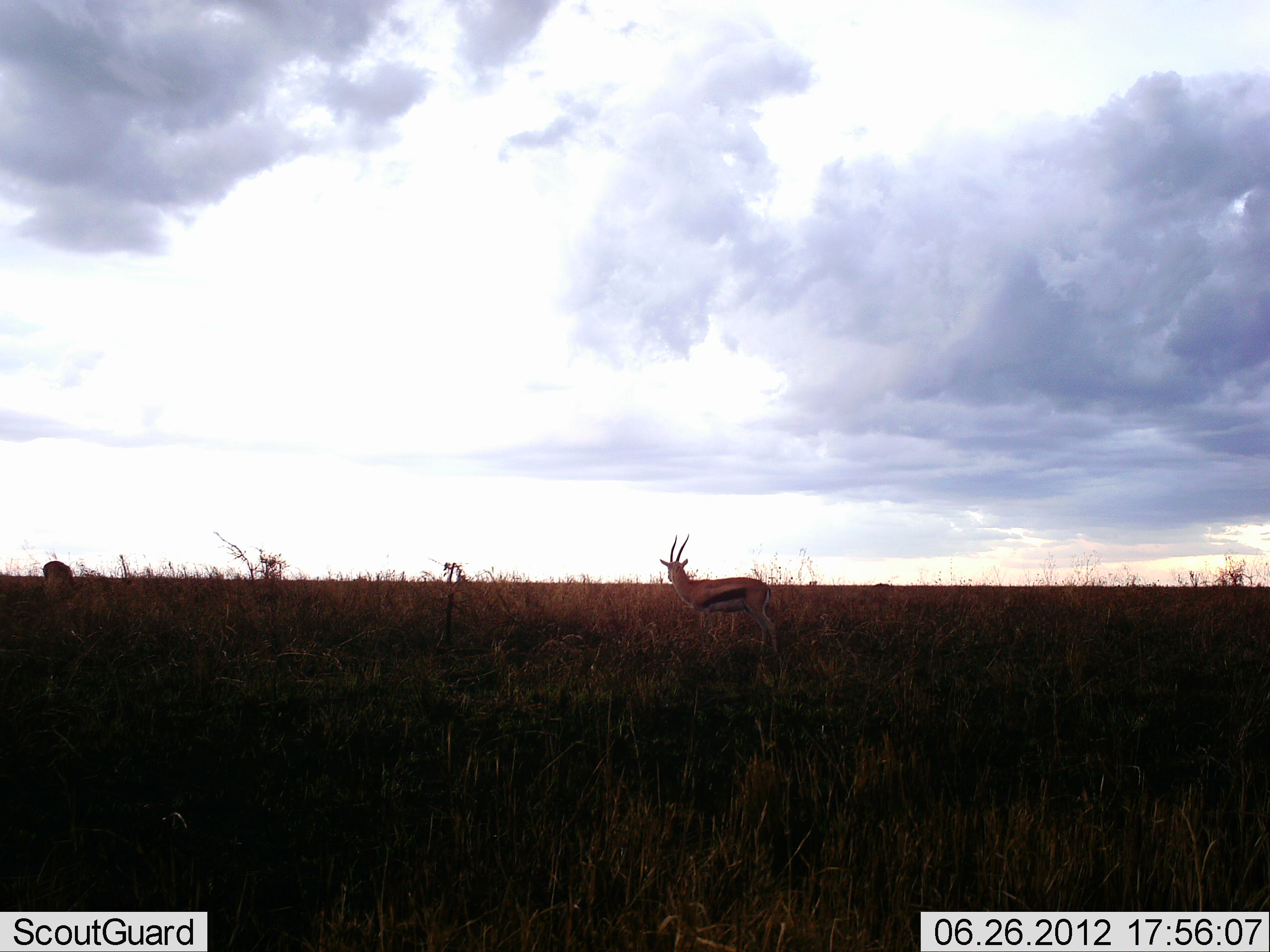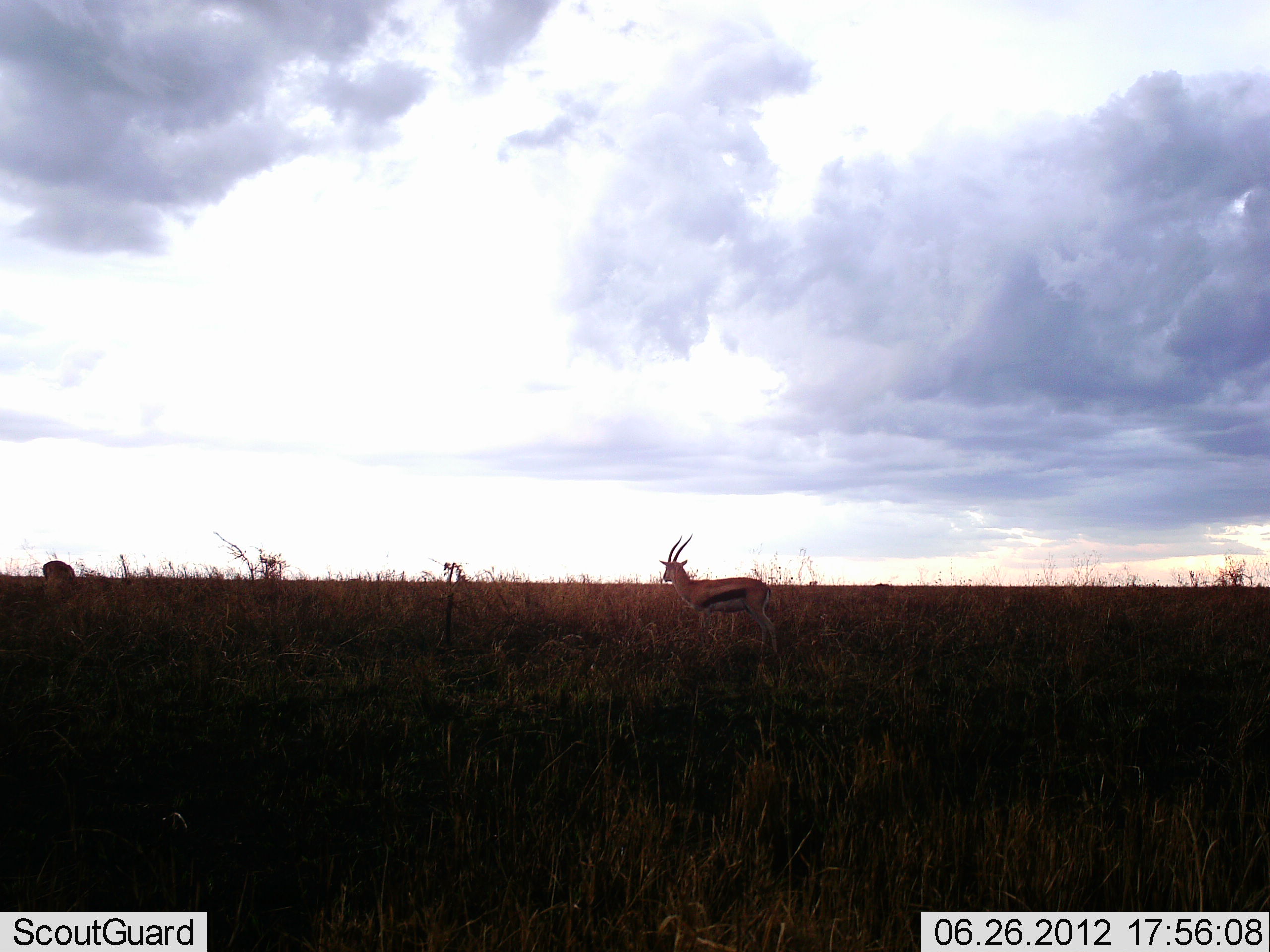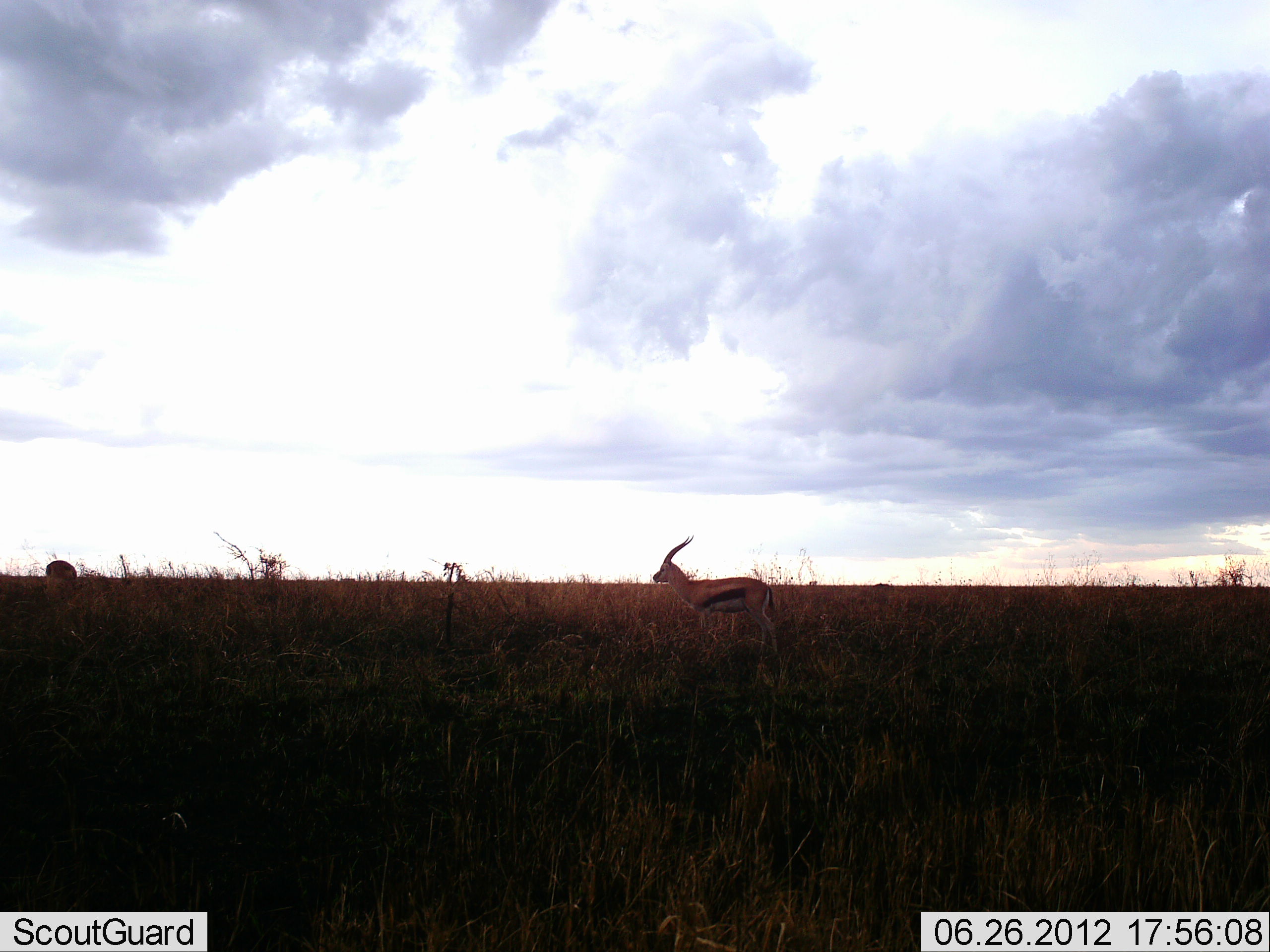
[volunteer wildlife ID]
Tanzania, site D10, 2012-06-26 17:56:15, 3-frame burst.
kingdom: Animalia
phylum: Chordata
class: Mammalia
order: Artiodactyla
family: Bovidae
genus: Eudorcas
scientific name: Eudorcas thomsonii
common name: thomson's gazelle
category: gazellethomsons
Gazellethomsons (thomson's gazelle) (Eudorcas thomsonii), count 2. Behavior (volunteer vote fractions): standing 82%, resting 0%, moving 9%, interacting 0%. Young present (vote fraction): 0%. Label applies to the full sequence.